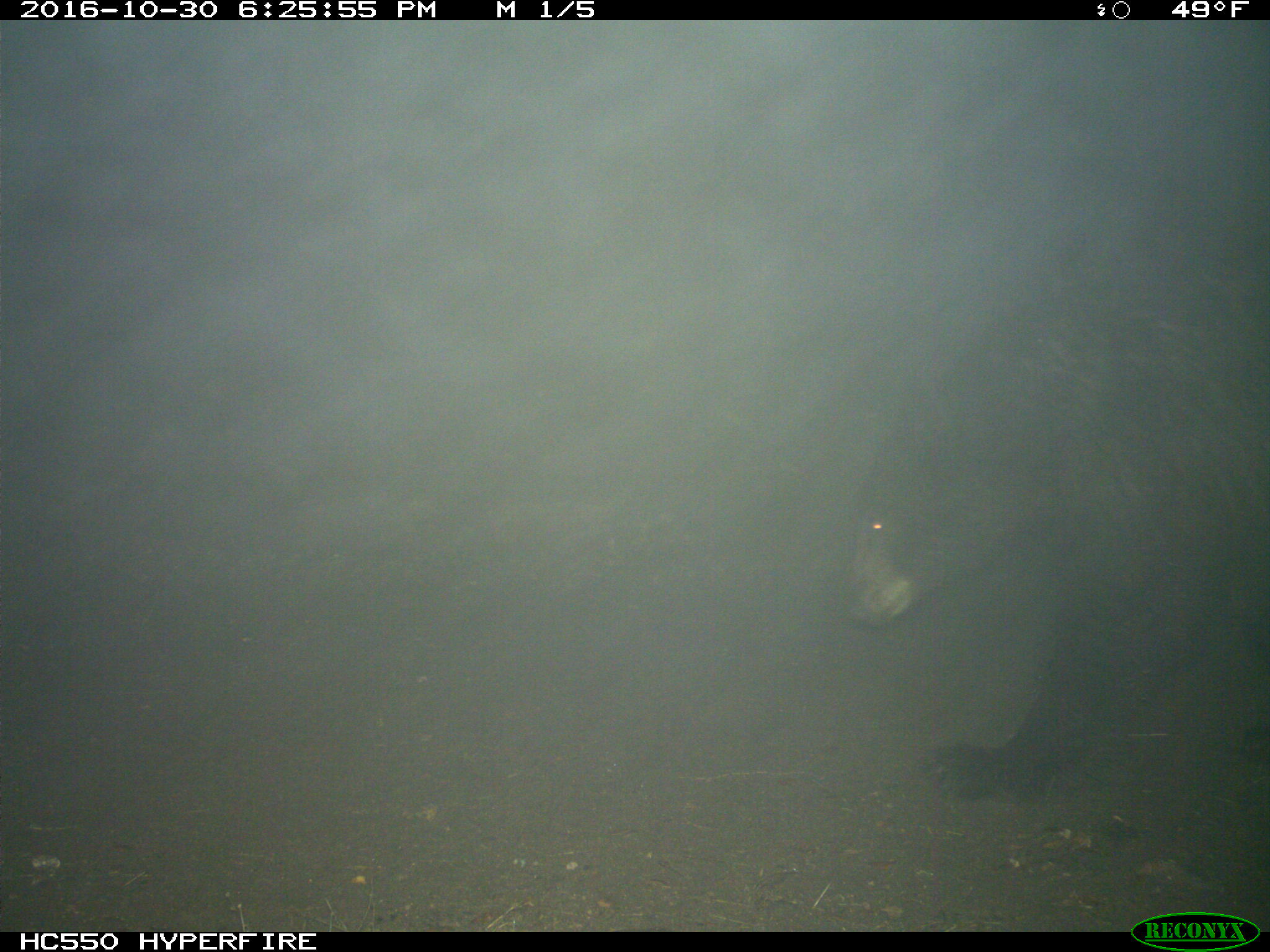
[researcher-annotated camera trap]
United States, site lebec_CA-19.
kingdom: Animalia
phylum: Chordata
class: Mammalia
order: Carnivora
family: Ursidae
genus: Ursus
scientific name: Ursus americanus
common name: american black bear